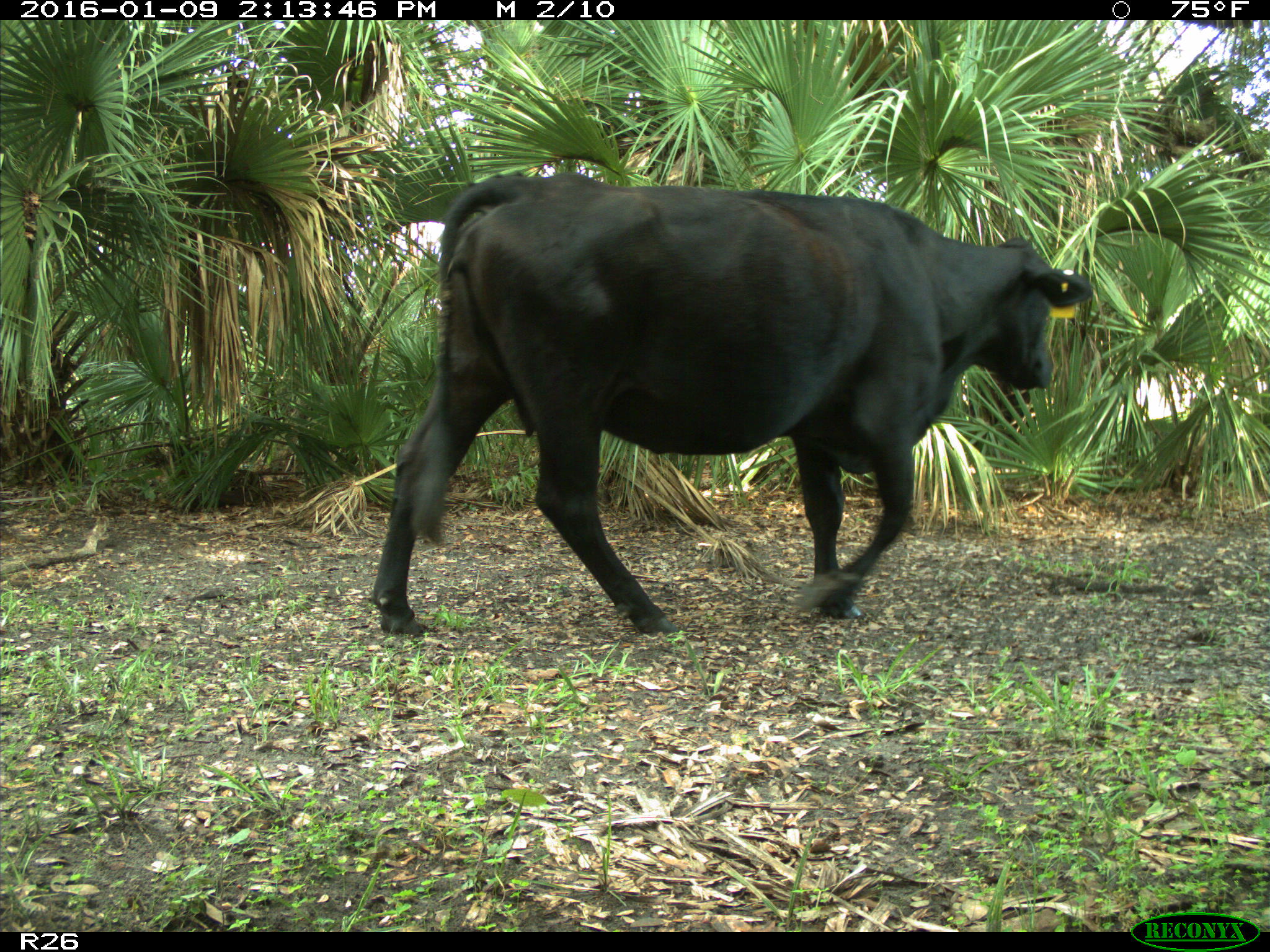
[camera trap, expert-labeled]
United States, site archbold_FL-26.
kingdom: Animalia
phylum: Chordata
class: Mammalia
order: Artiodactyla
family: Bovidae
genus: Bos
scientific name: Bos taurus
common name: domestic cow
Bos taurus (domestic cow).